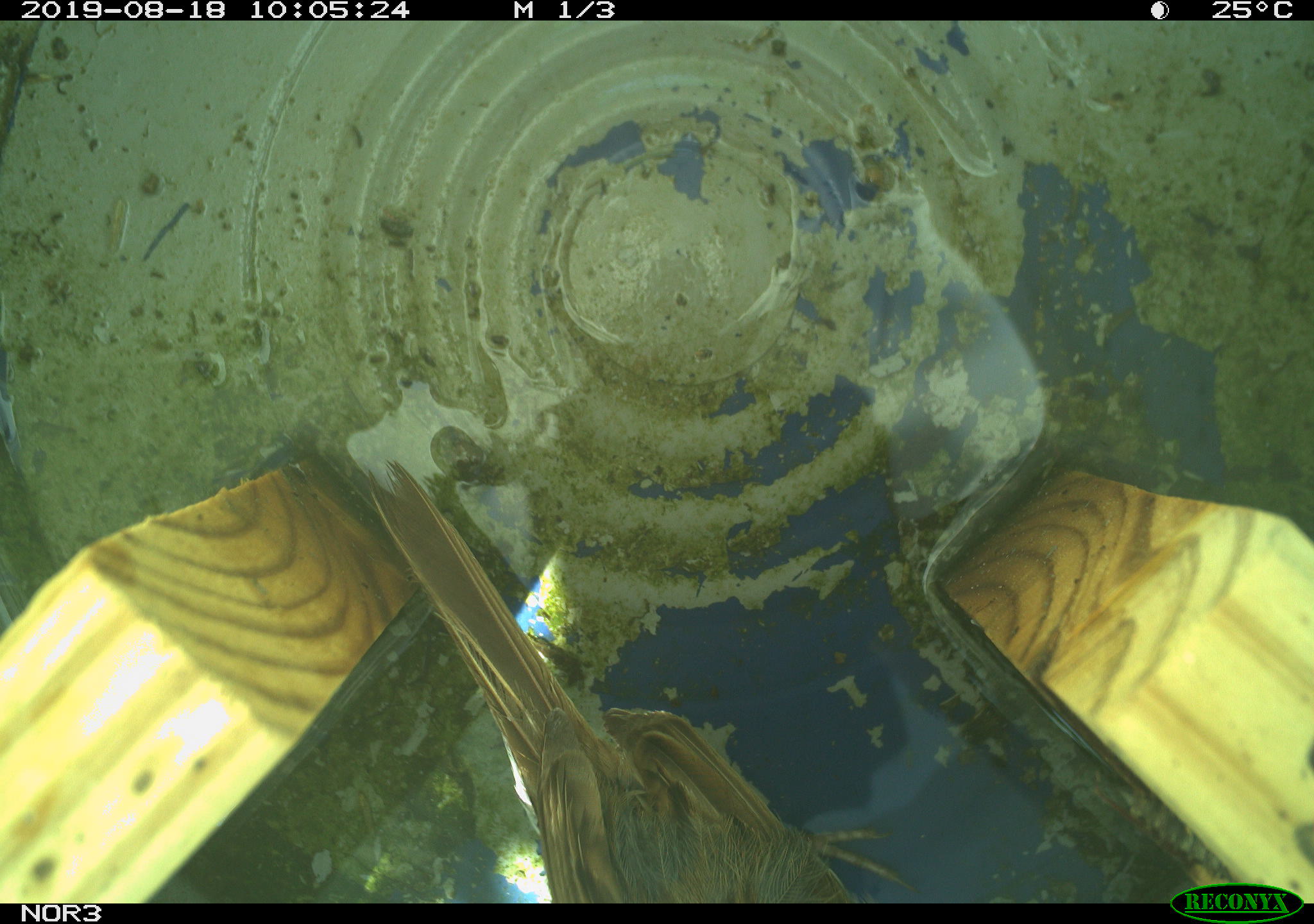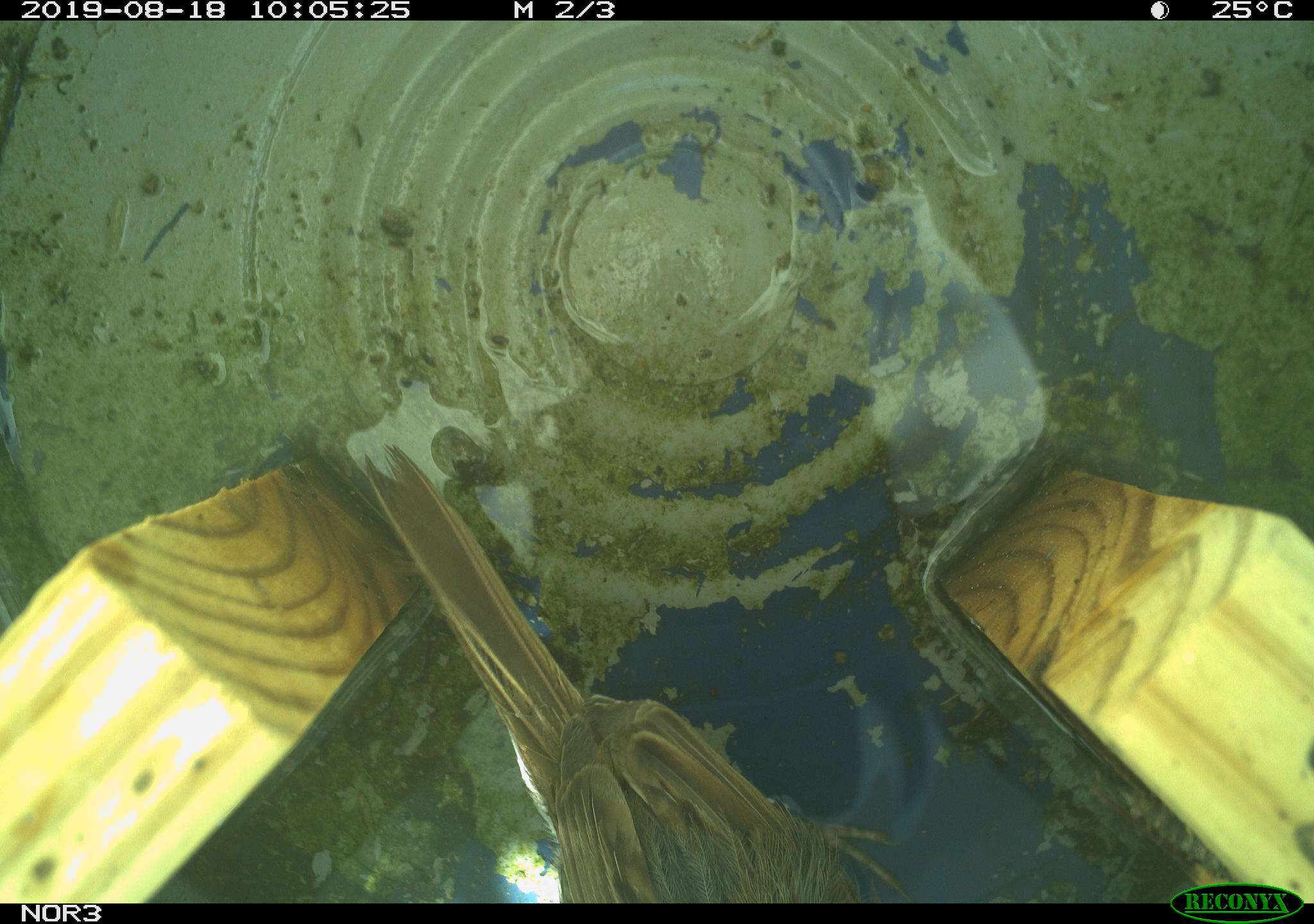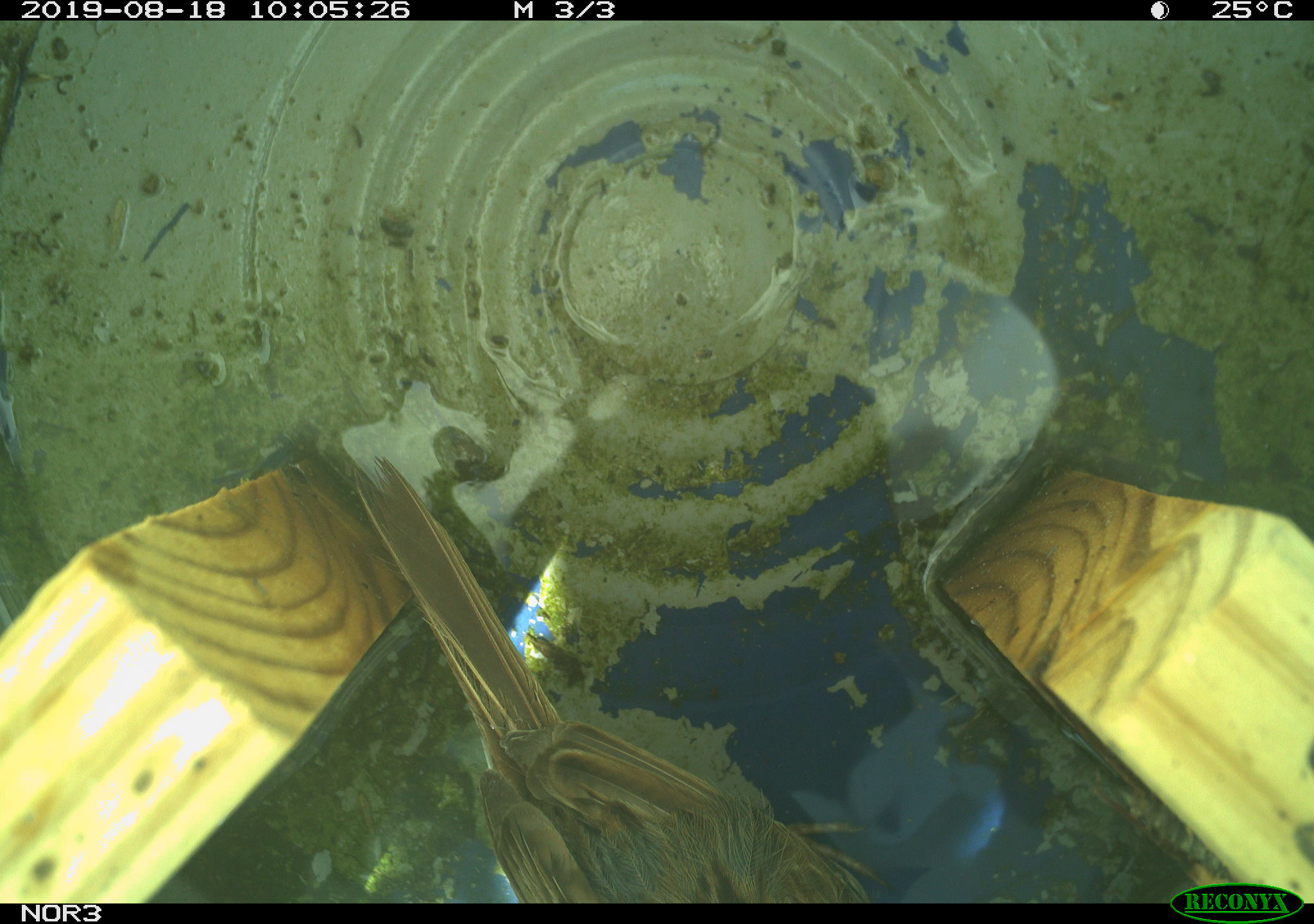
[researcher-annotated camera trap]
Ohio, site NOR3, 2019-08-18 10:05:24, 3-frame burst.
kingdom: Animalia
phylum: Chordata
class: Aves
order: Passeriformes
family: Passerellidae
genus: Melospiza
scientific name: Melospiza melodia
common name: song sparrow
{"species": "song sparrow (Melospiza melodia)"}